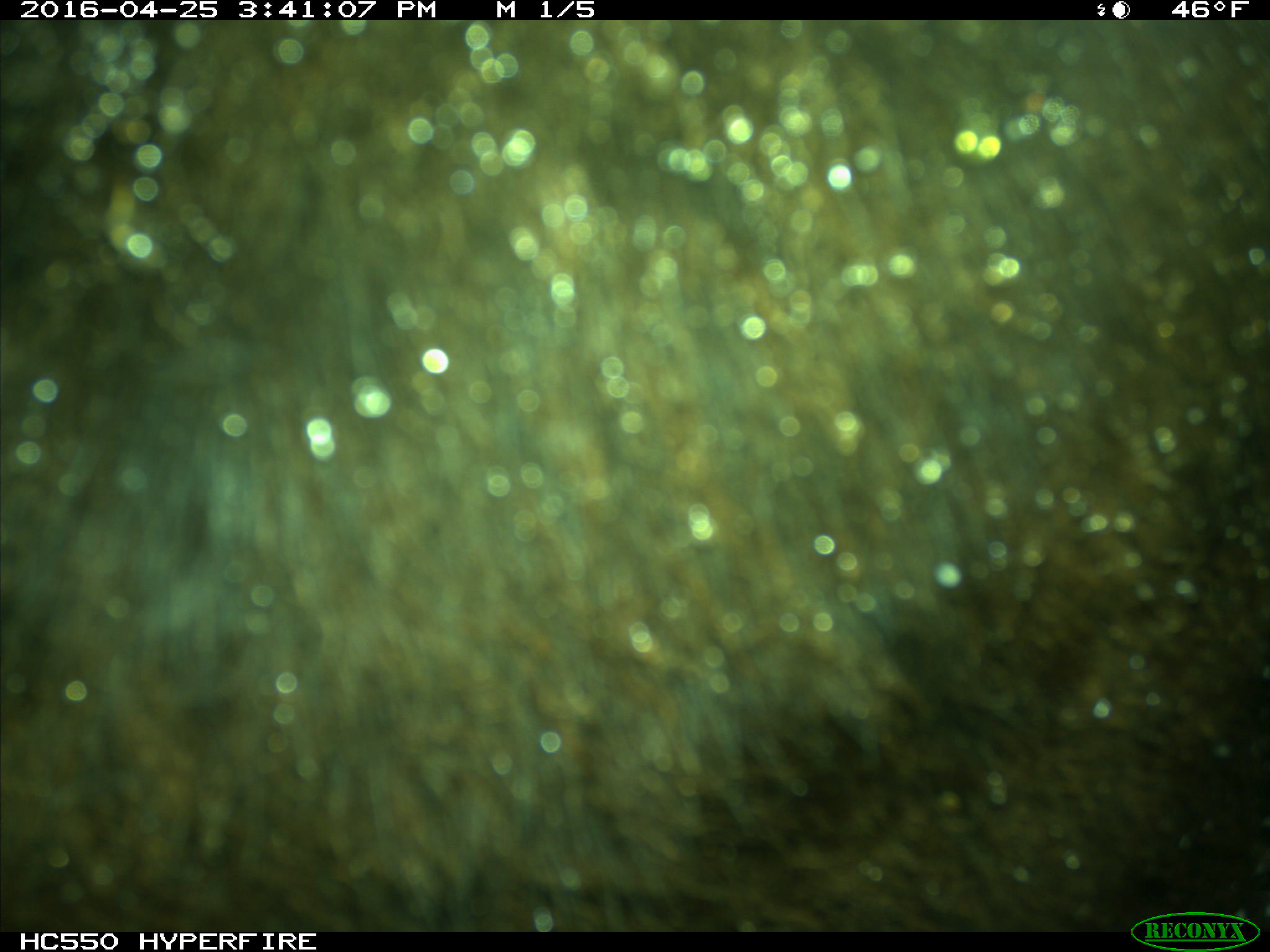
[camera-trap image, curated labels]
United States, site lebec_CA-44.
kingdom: Animalia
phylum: Chordata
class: Mammalia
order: Artiodactyla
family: Bovidae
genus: Bos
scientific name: Bos taurus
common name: domestic cow